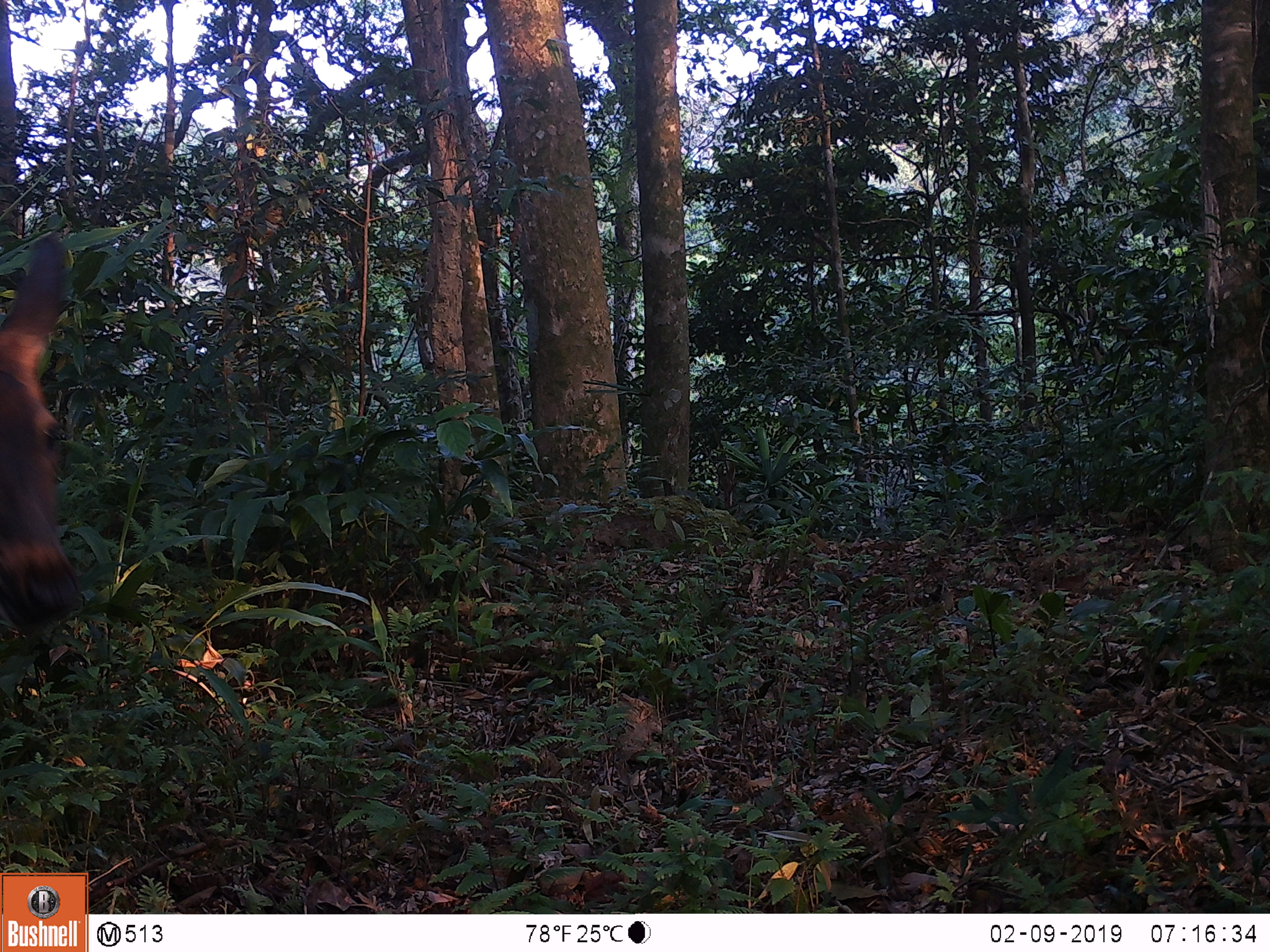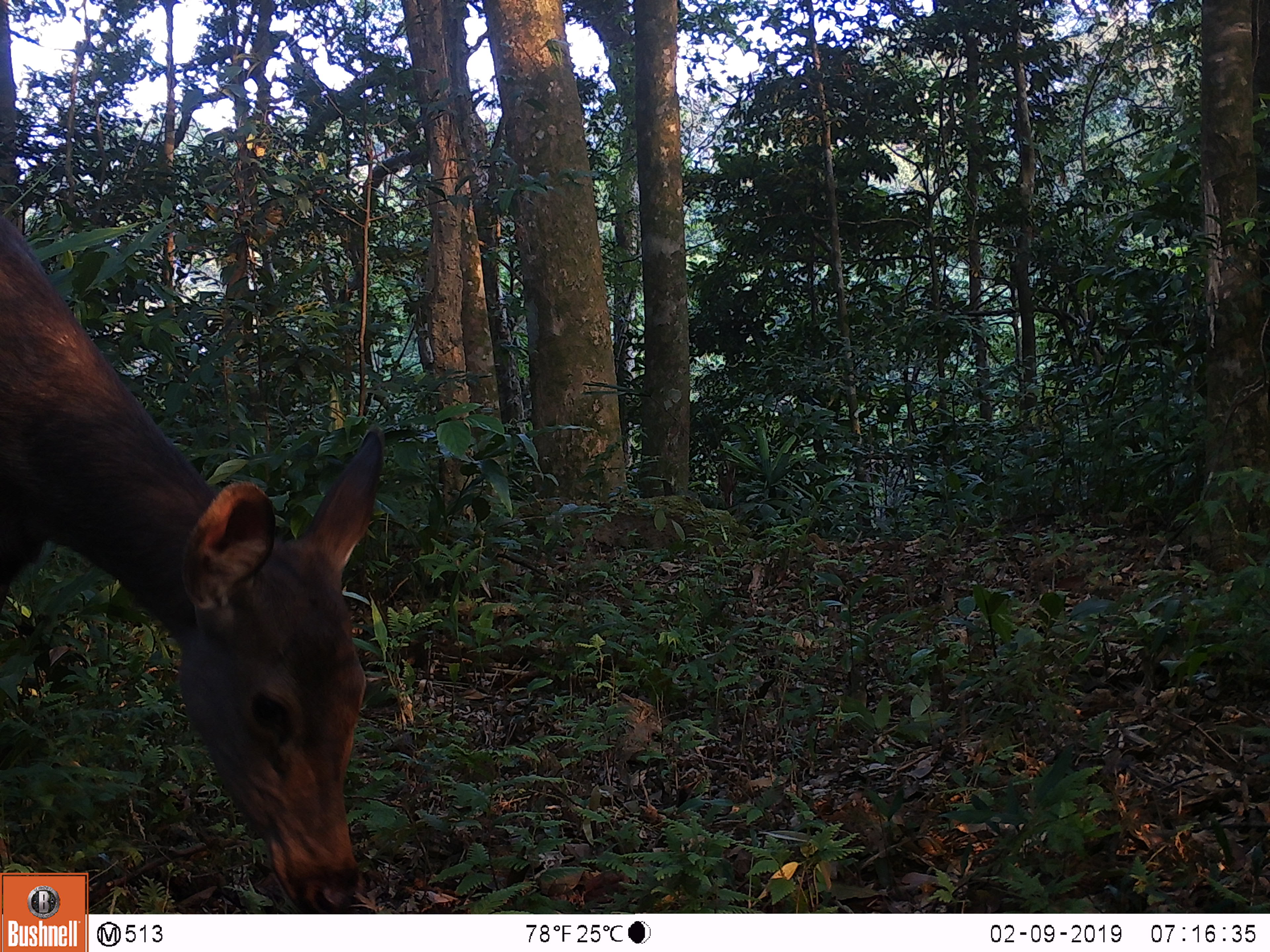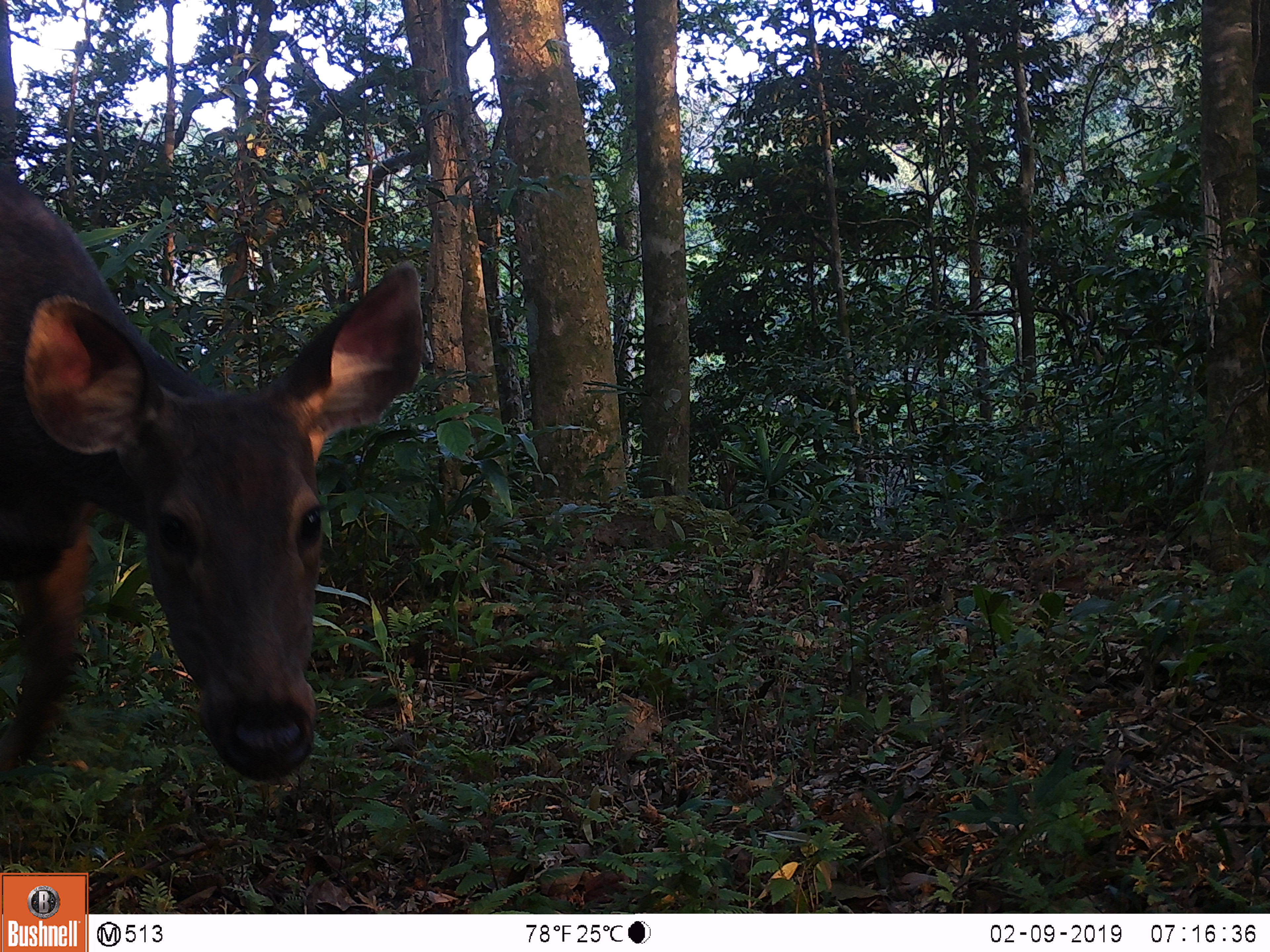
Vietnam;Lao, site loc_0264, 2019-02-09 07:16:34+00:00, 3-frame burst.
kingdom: Animalia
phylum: Chordata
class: Mammalia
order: Artiodactyla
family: Cervidae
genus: Rusa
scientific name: Rusa unicolor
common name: sambar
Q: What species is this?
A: Sambar (Rusa unicolor).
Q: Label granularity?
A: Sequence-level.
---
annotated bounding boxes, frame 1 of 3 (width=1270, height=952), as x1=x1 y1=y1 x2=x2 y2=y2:
sambar: x1=0 y1=235 x2=80 y2=632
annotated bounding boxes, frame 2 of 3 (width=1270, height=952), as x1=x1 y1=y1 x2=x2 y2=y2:
sambar: x1=0 y1=211 x2=385 y2=914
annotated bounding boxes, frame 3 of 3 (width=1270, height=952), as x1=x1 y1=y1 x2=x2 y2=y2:
sambar: x1=0 y1=173 x2=423 y2=783